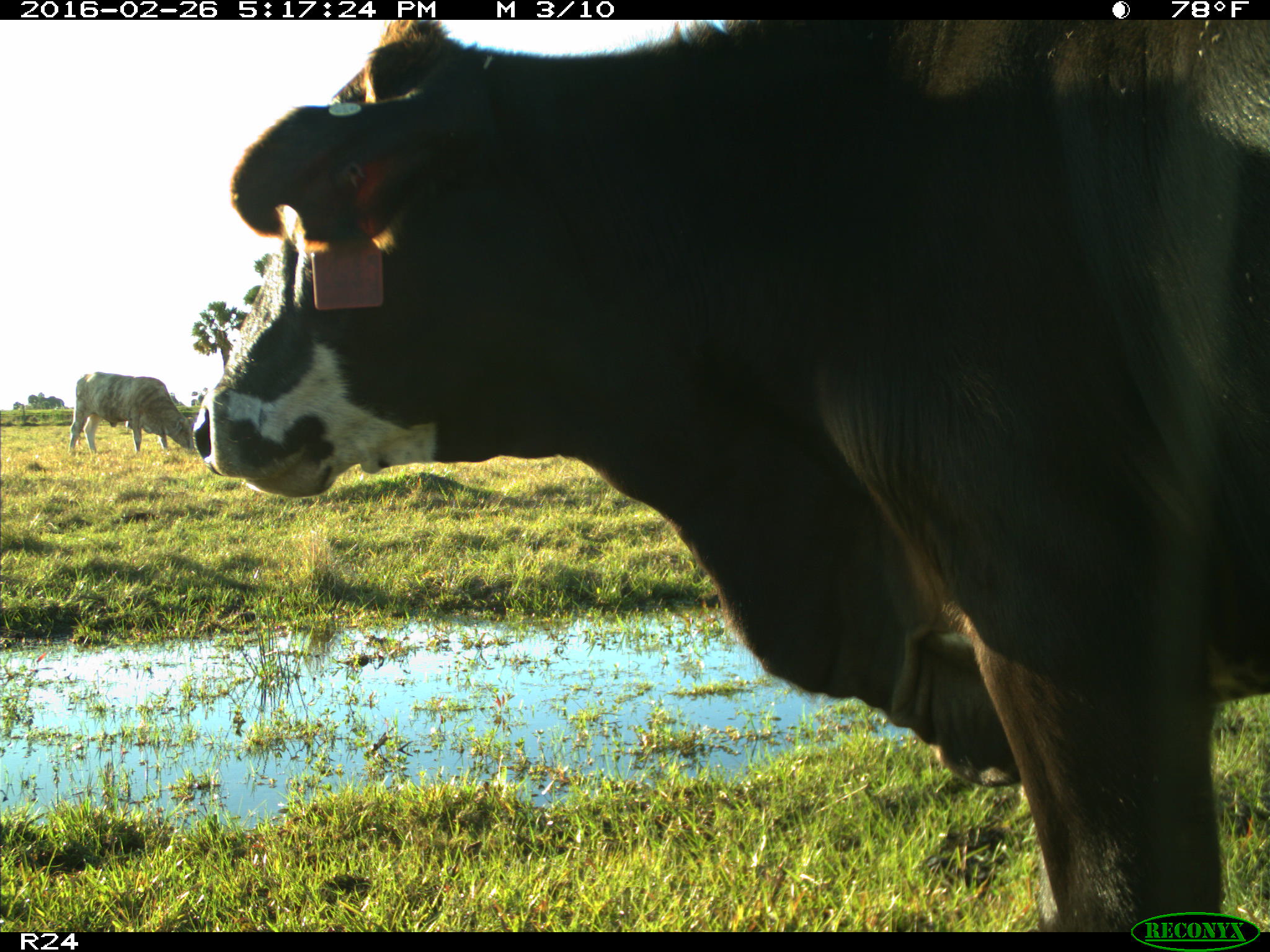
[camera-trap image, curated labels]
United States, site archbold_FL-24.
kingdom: Animalia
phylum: Chordata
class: Mammalia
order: Artiodactyla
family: Bovidae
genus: Bos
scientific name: Bos taurus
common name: domestic cow